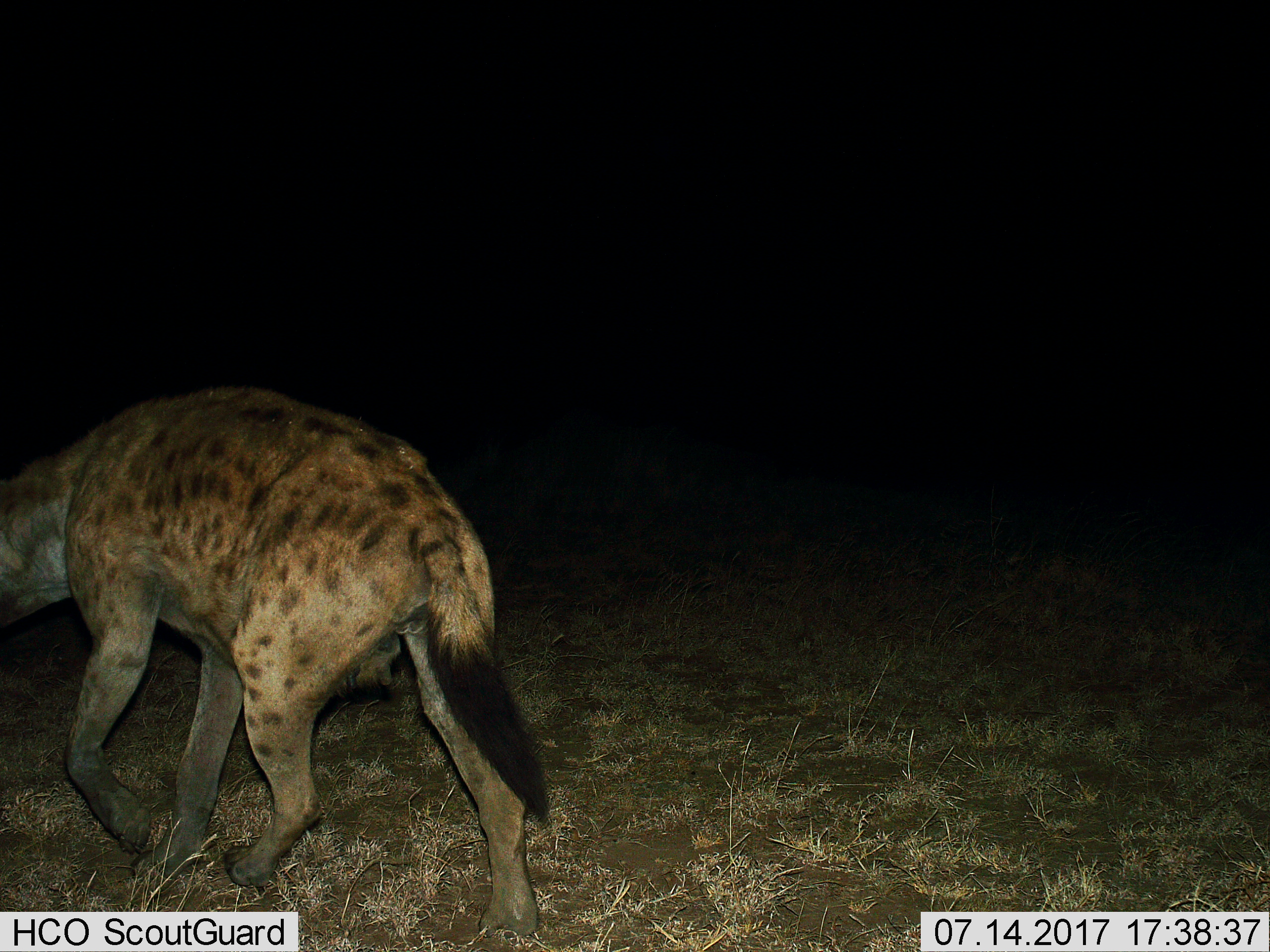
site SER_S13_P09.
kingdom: Animalia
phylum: Chordata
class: Mammalia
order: Carnivora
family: Hyaenidae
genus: Crocuta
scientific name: Crocuta crocuta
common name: spotted hyena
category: hyenaspotted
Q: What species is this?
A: Hyenaspotted (spotted hyena) (Crocuta crocuta).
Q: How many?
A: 1.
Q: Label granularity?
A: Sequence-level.